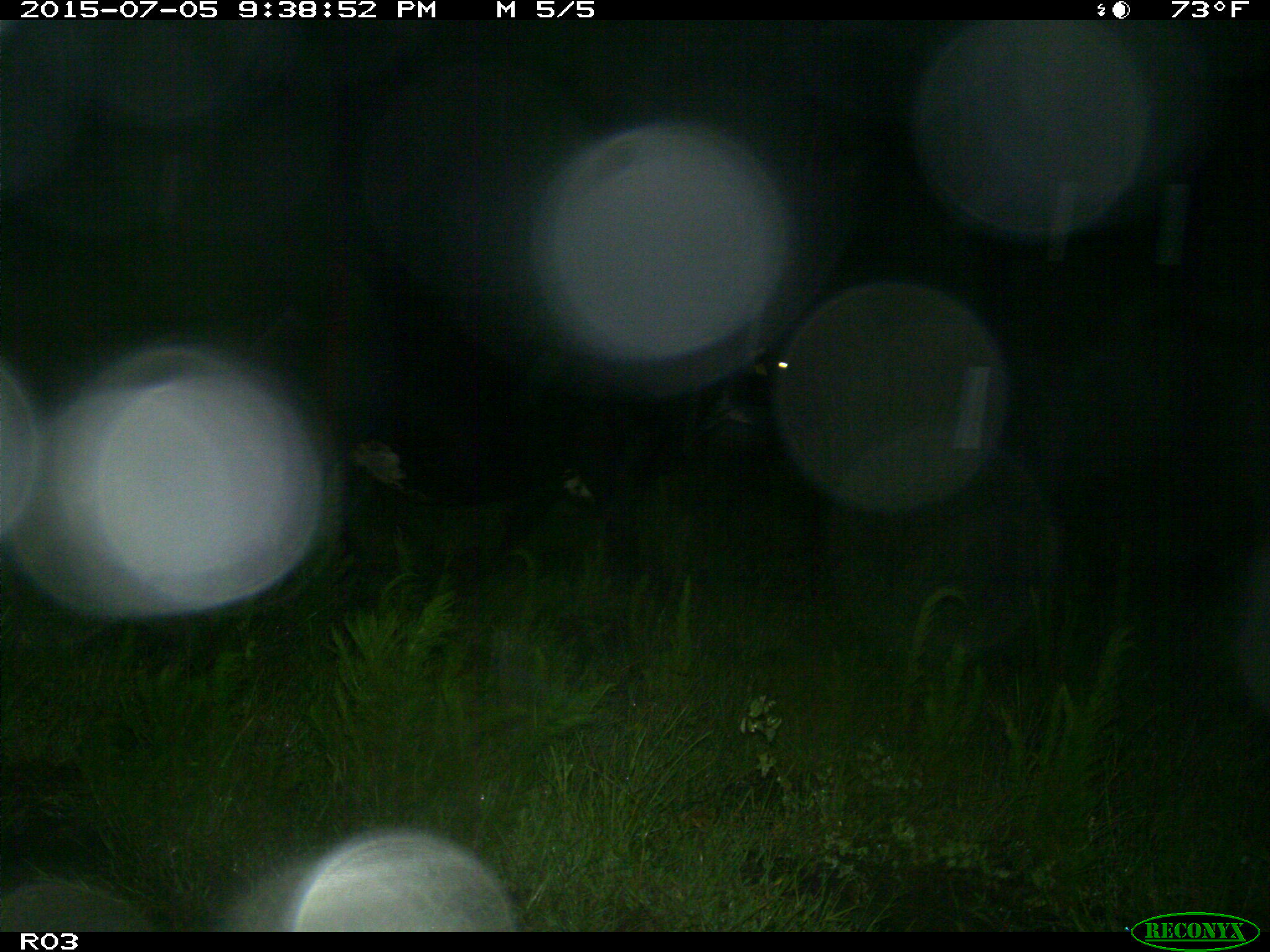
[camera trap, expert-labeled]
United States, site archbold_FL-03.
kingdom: Animalia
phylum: Chordata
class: Mammalia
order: Artiodactyla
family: Bovidae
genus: Bos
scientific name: Bos taurus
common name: domestic cow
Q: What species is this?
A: Bos taurus (domestic cow).